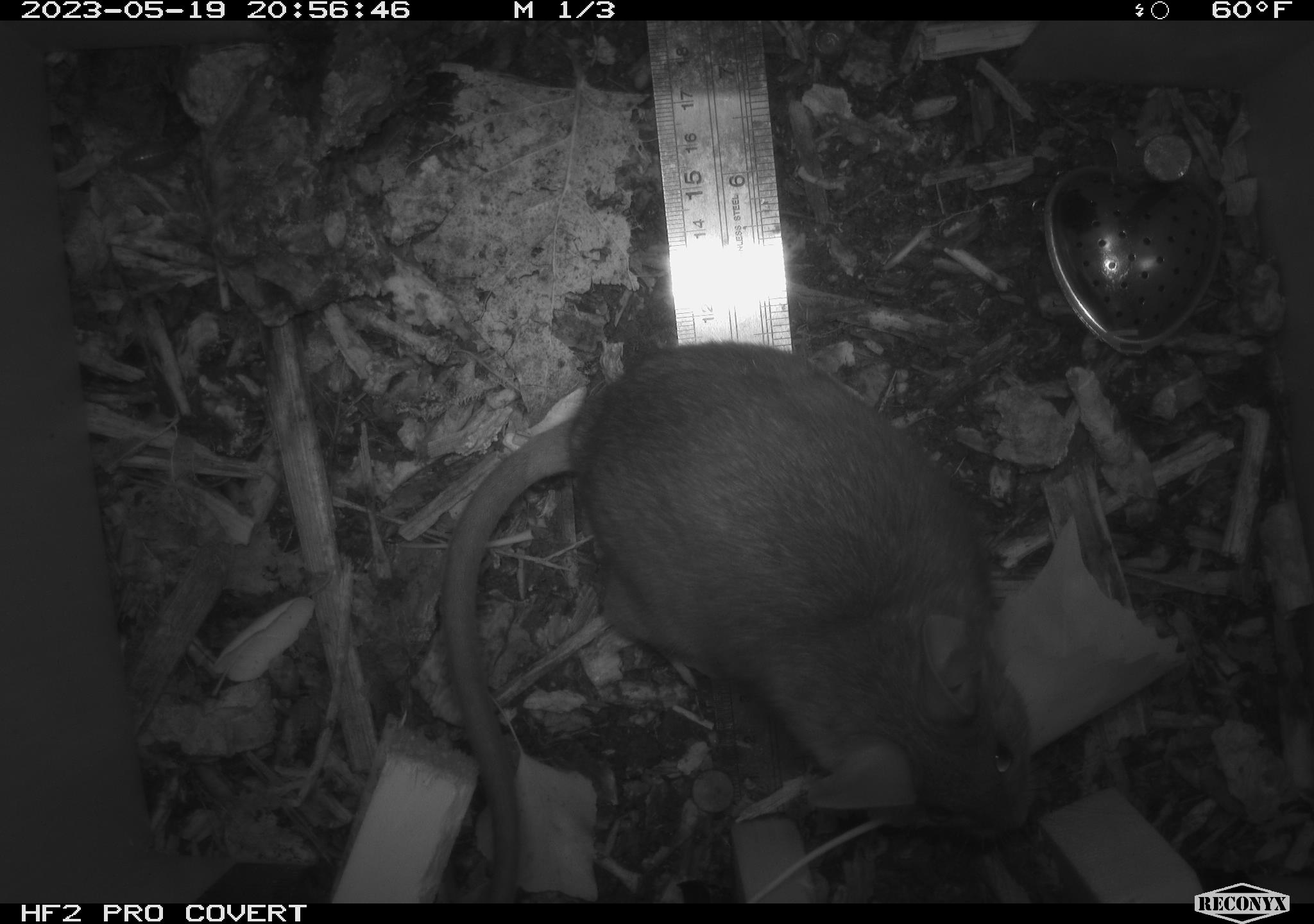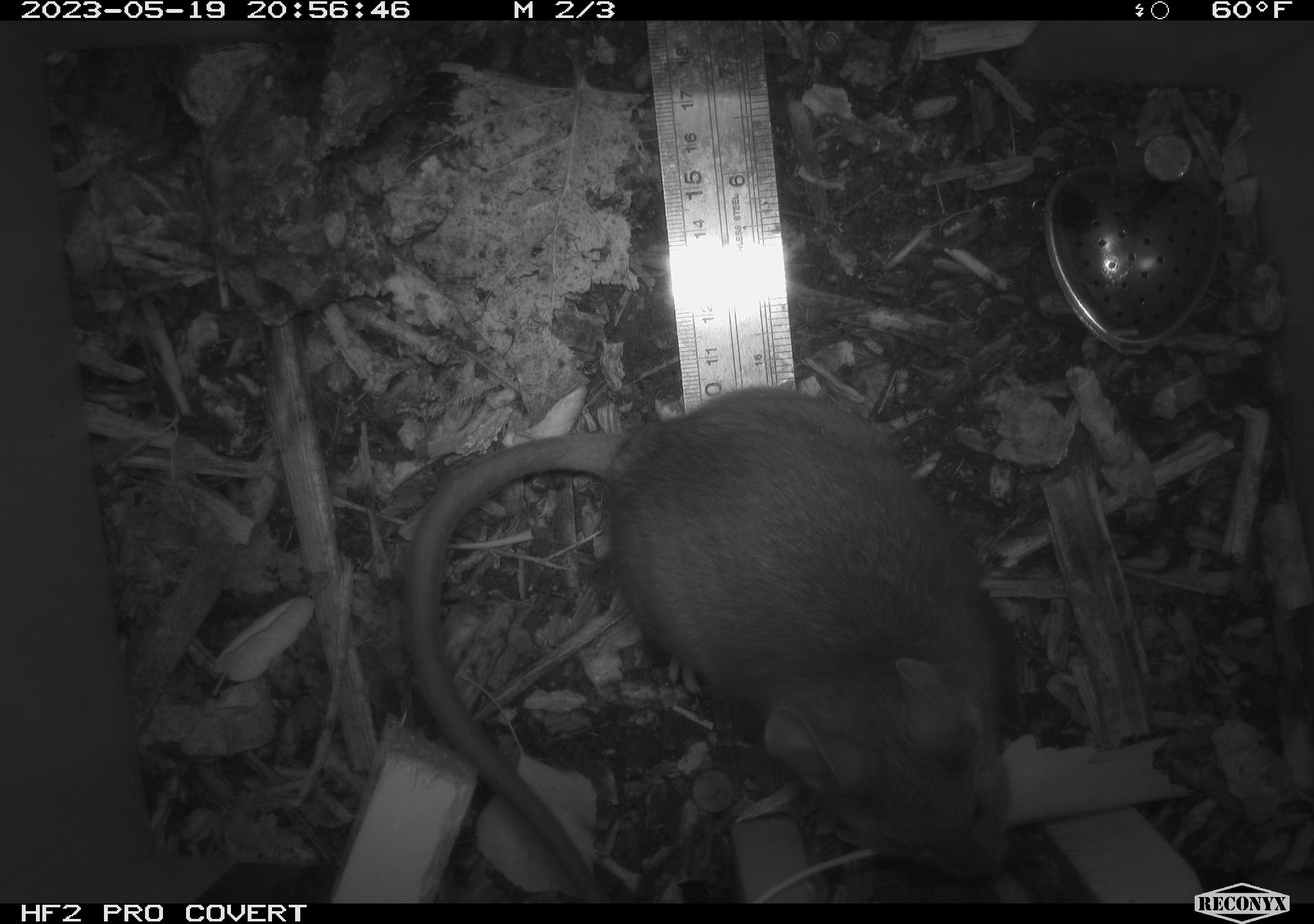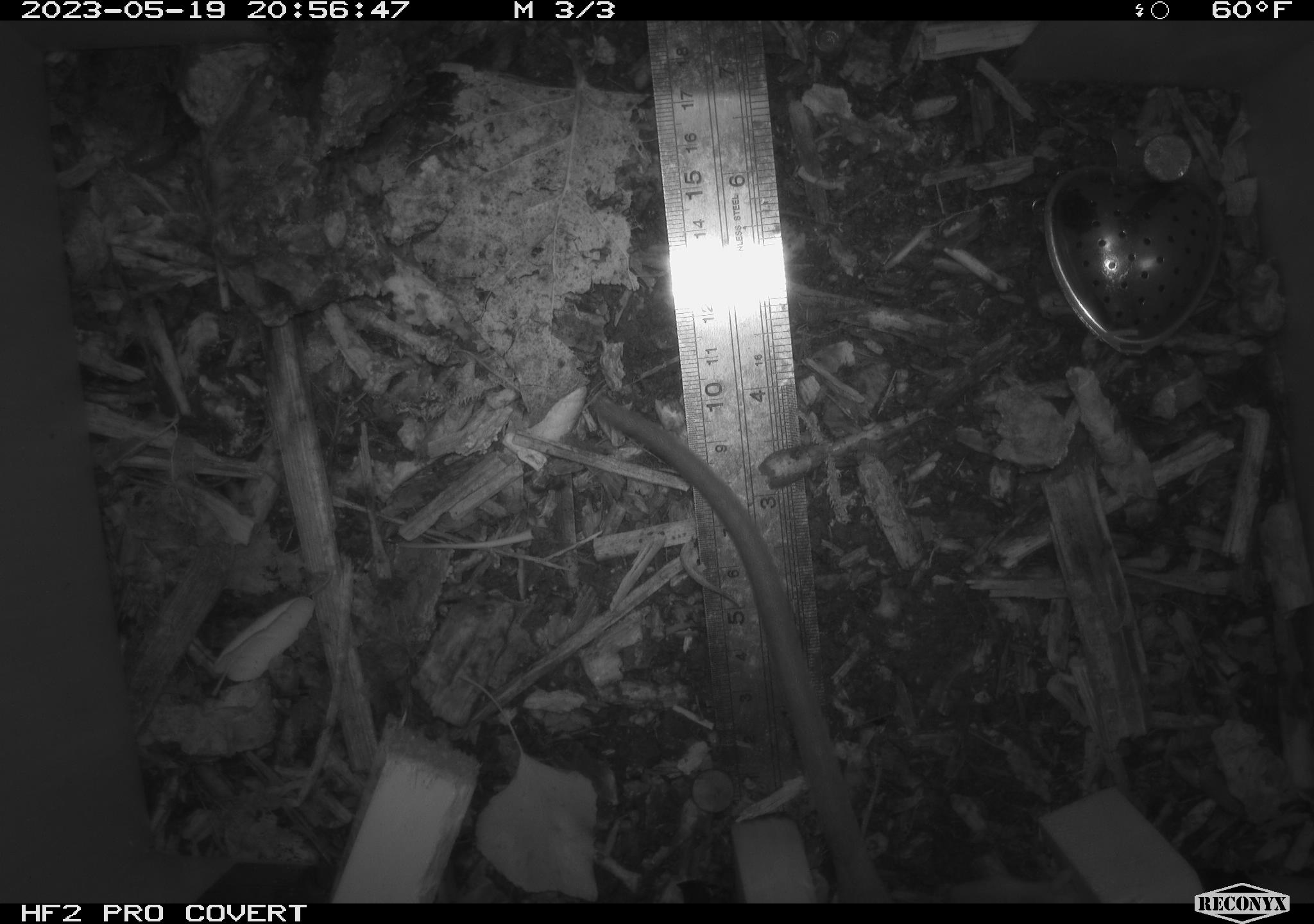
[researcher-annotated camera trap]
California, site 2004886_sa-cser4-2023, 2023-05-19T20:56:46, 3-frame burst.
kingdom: Animalia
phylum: Chordata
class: Mammalia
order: Rodentia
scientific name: Rodentia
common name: woodrat or rat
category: woodrat or rat species